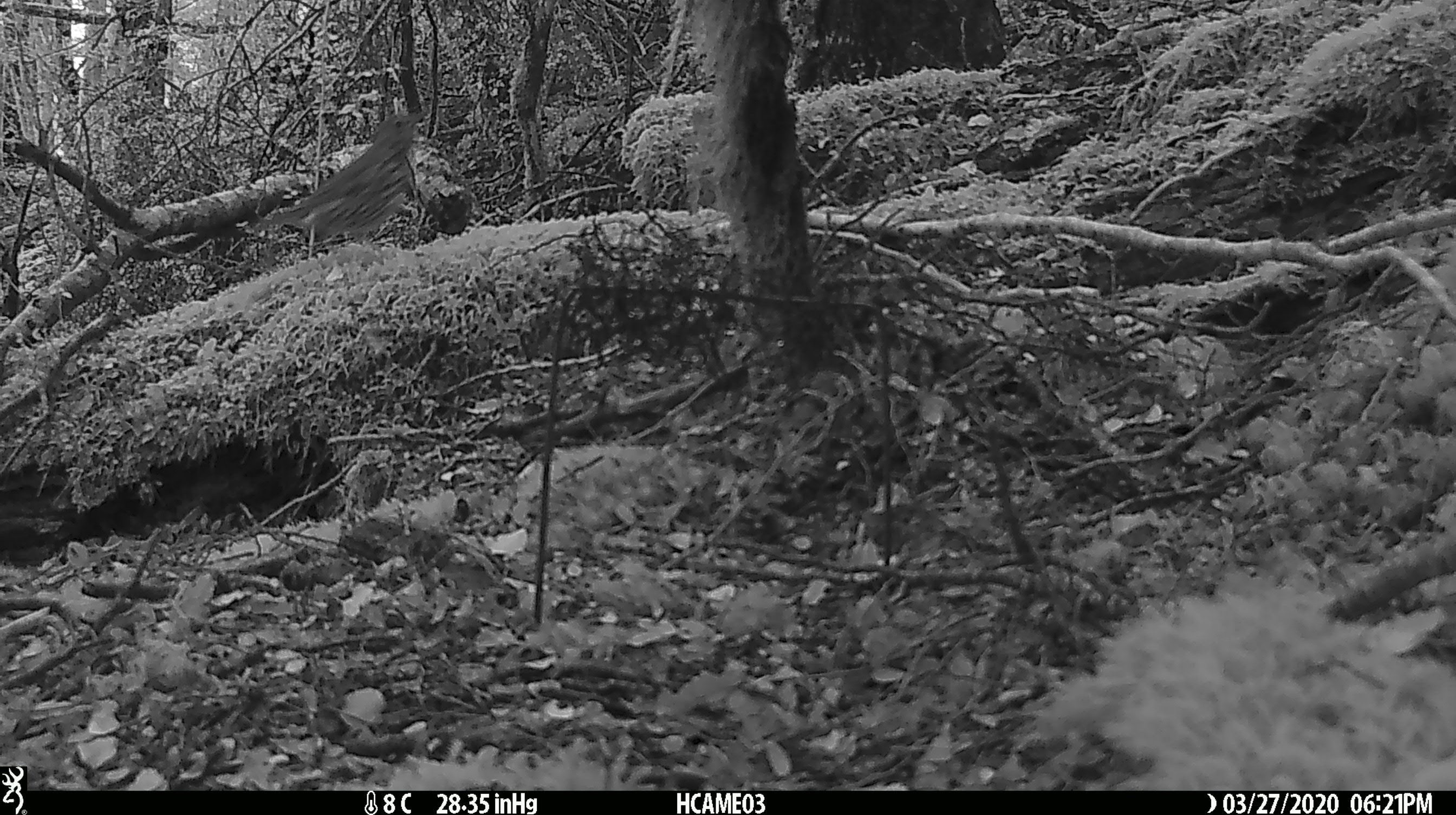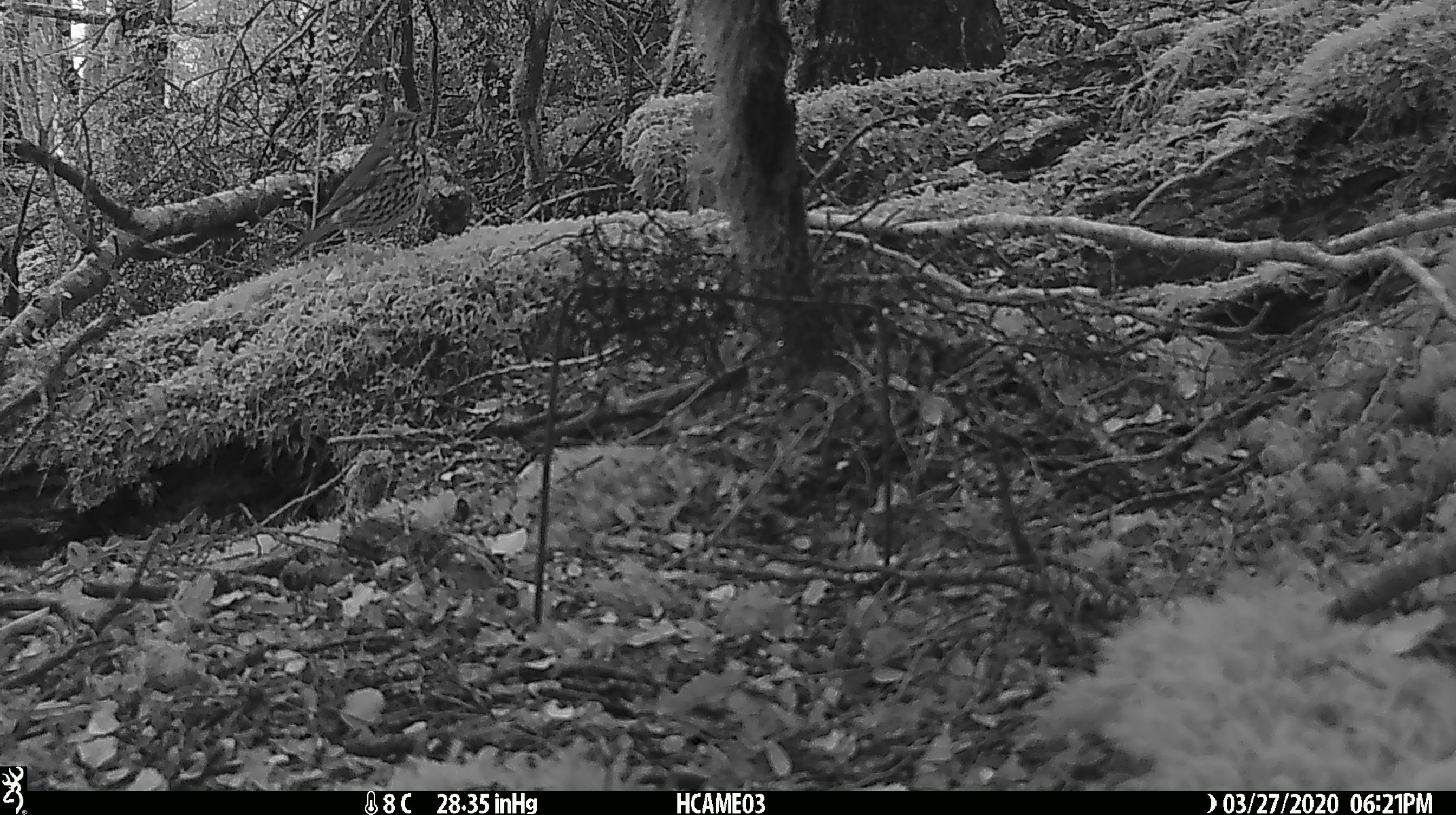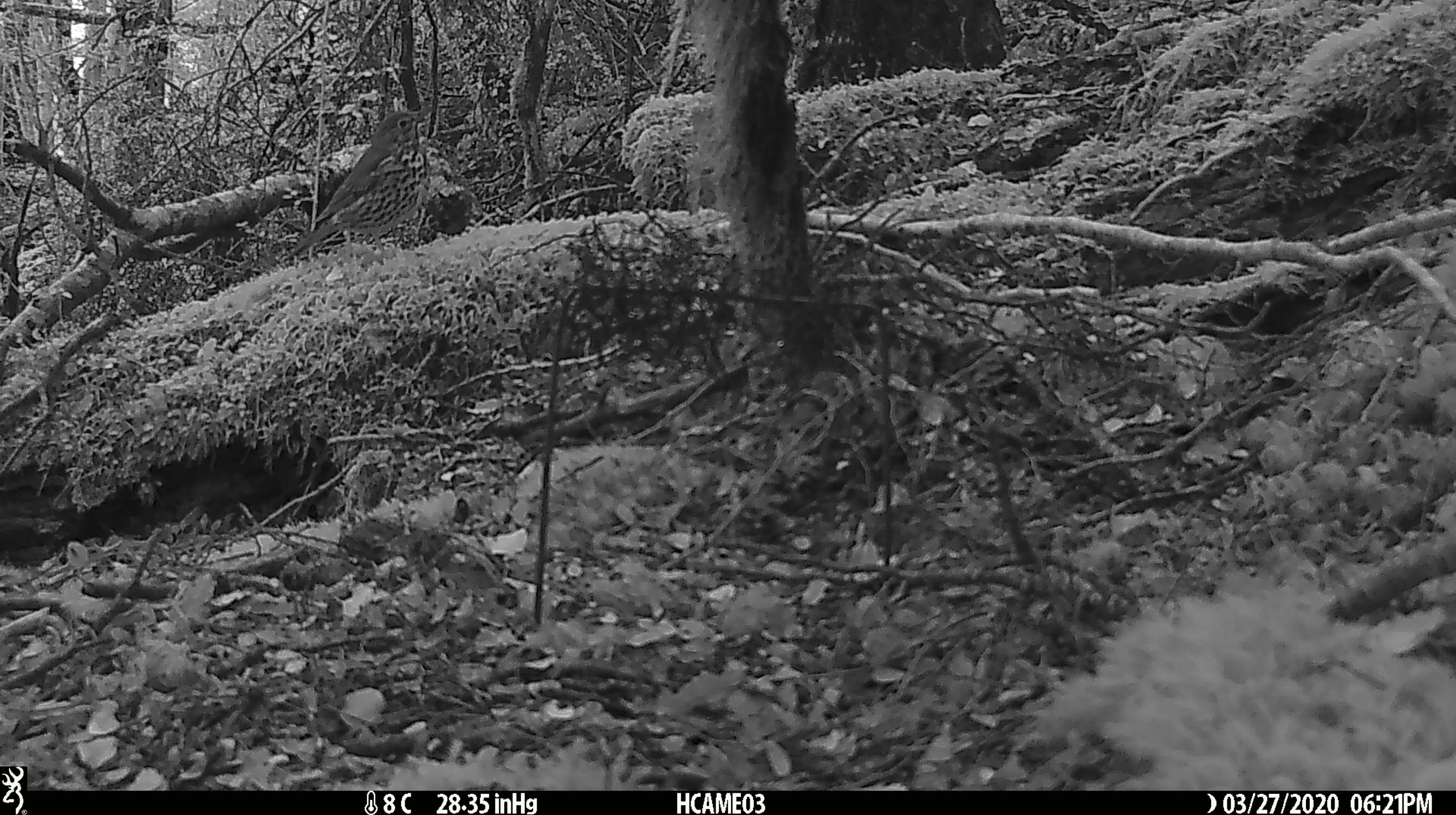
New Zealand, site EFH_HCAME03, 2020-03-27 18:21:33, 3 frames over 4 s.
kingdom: Animalia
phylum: Chordata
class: Aves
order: Passeriformes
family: Turdidae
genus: Turdus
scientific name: Turdus philomelos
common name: song thrush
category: thrush